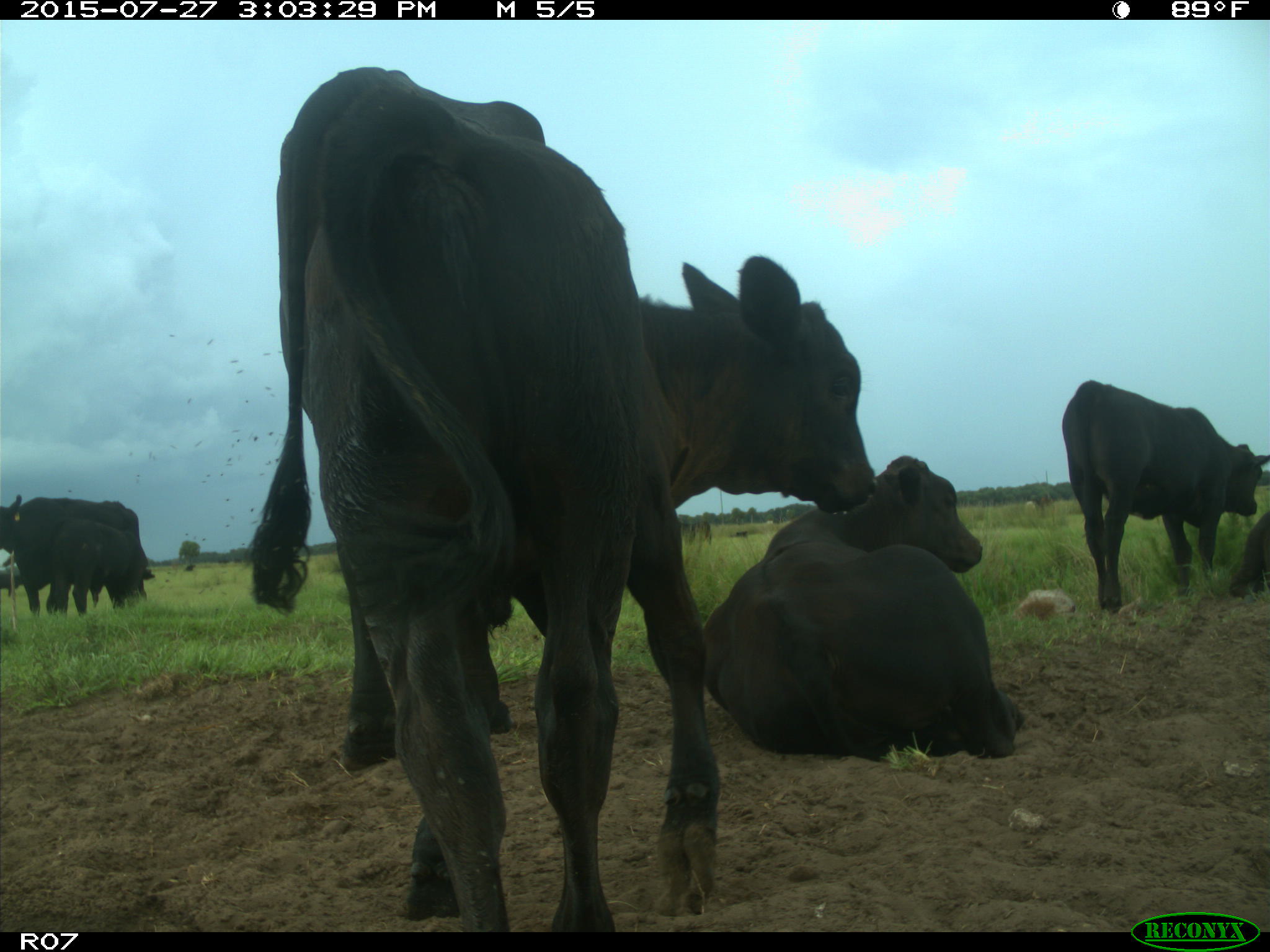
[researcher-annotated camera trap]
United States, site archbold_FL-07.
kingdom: Animalia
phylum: Chordata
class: Mammalia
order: Artiodactyla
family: Bovidae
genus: Bos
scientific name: Bos taurus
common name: domestic cow